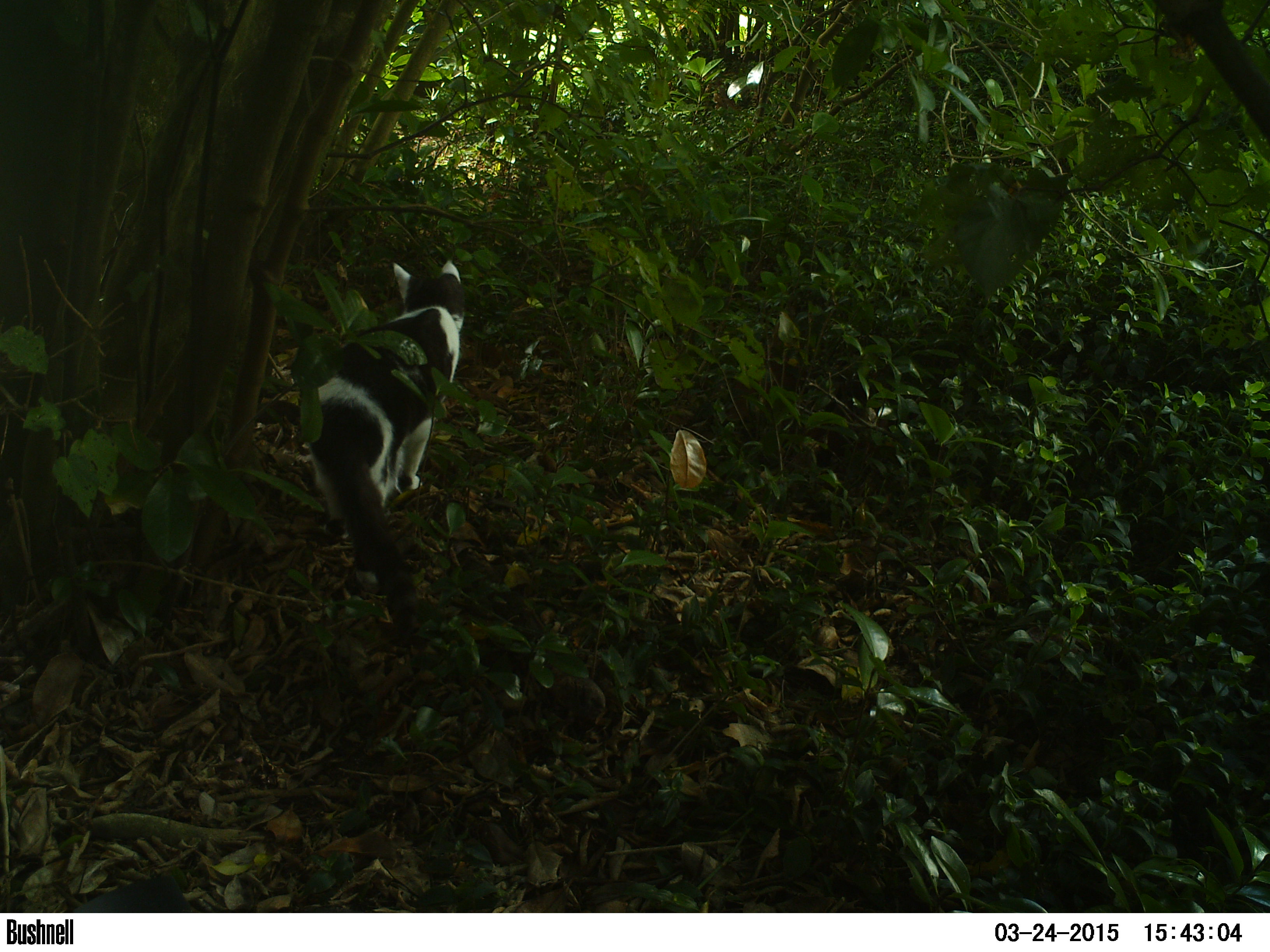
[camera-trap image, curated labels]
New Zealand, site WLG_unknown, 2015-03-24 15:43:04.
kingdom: Animalia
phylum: Chordata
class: Mammalia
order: Carnivora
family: Felidae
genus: Felis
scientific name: Felis catus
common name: domestic cat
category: cat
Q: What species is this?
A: Cat (domestic cat) (Felis catus).